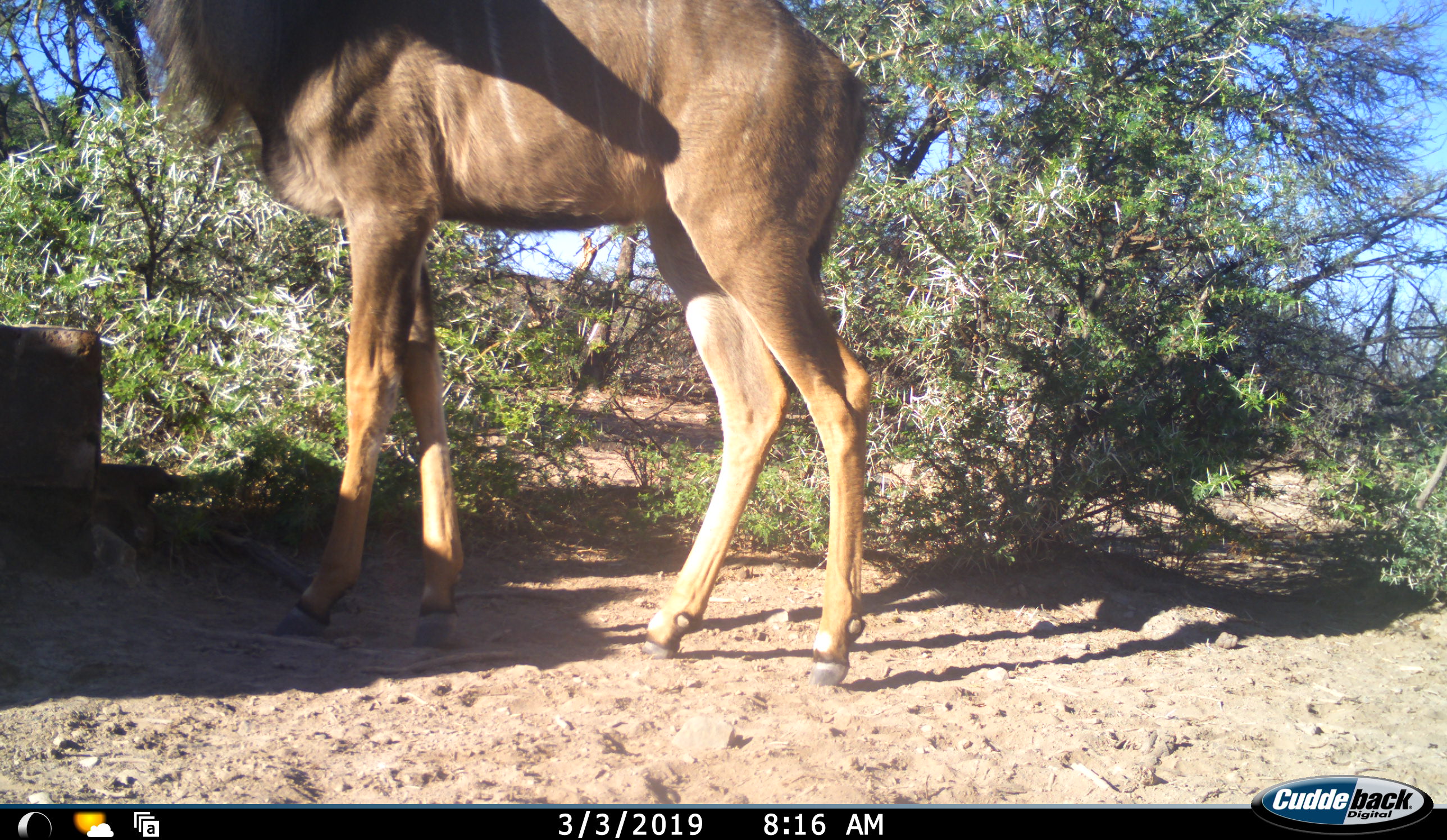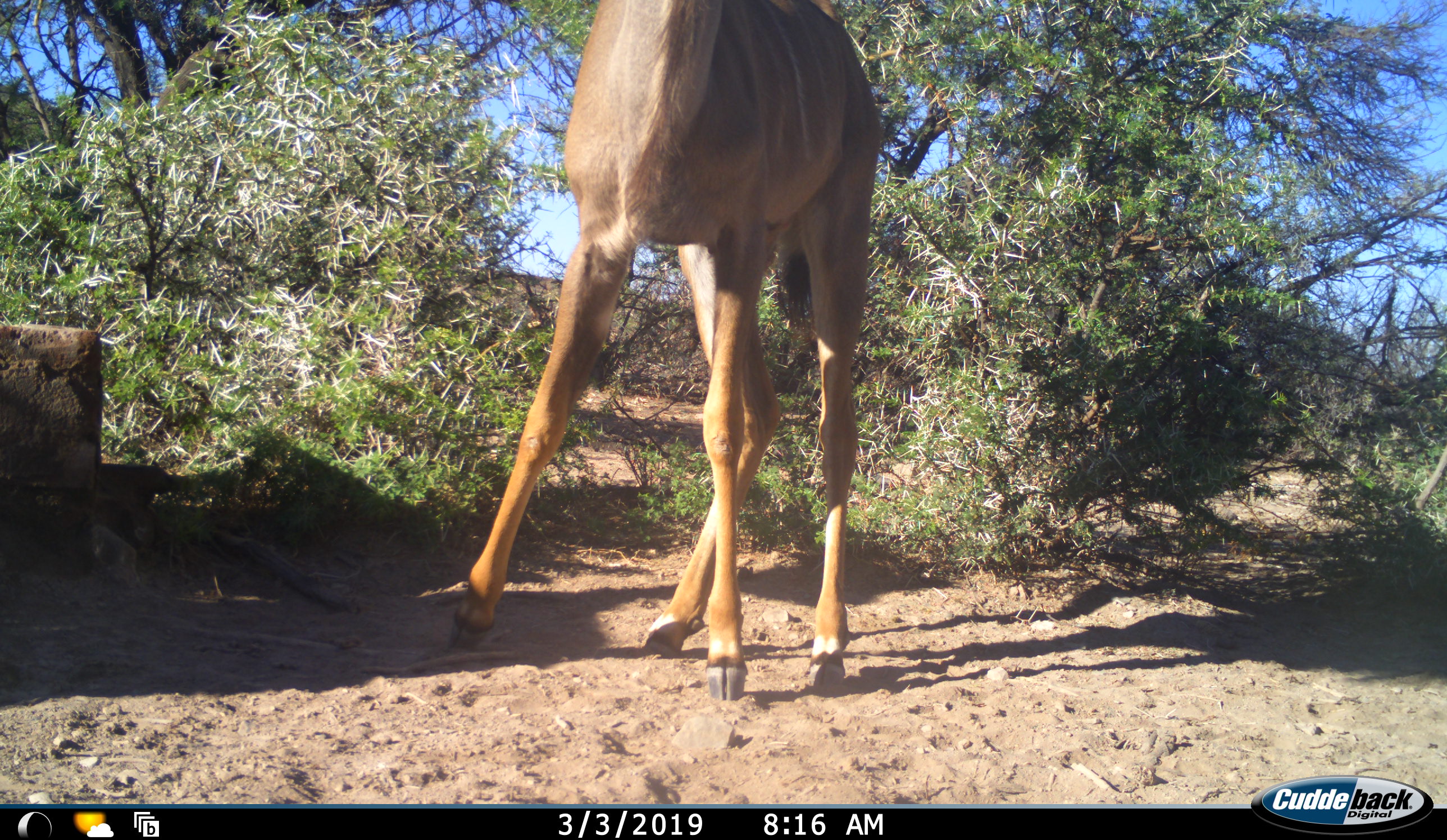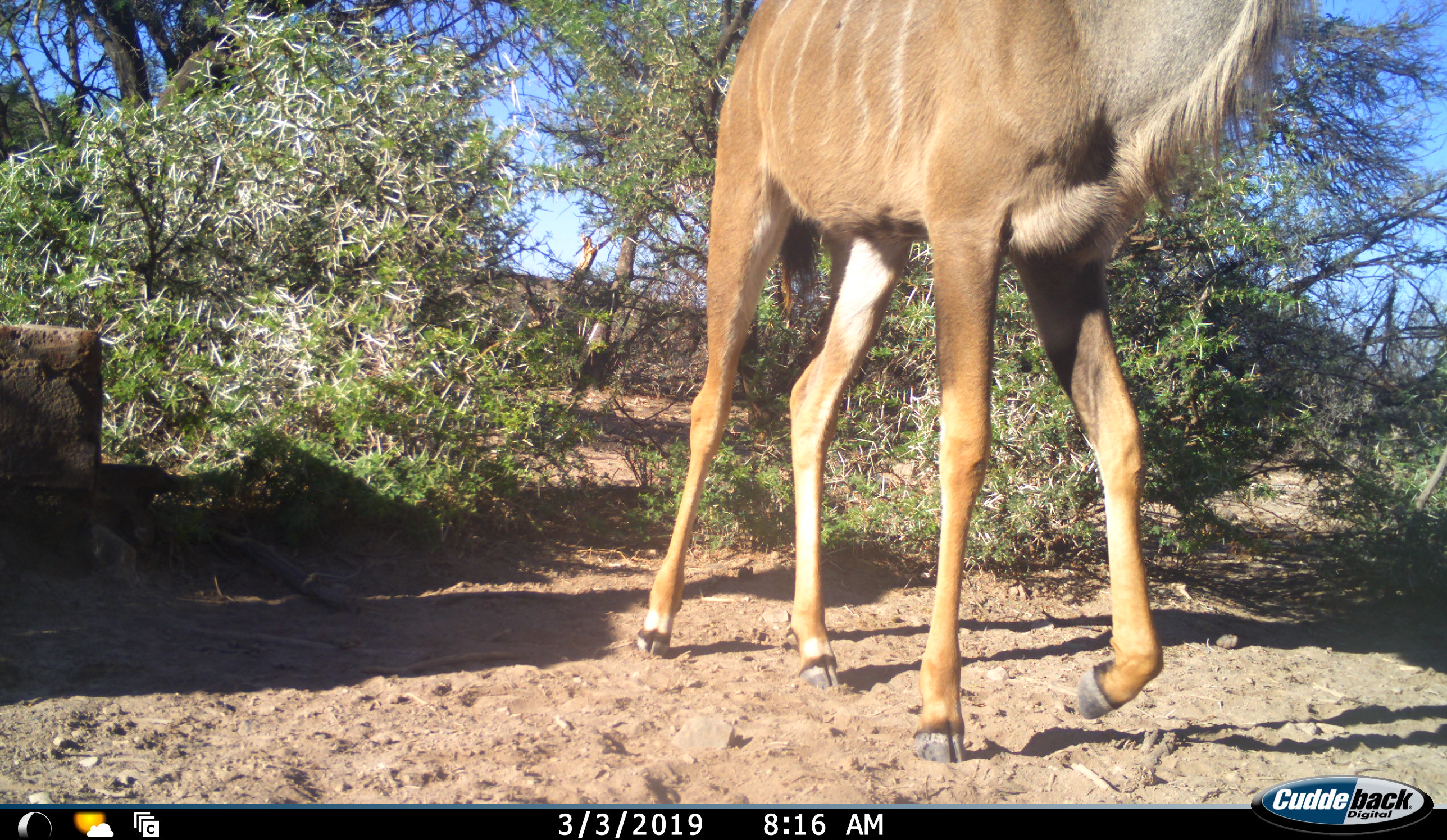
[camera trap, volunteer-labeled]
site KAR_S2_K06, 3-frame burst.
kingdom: Animalia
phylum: Chordata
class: Mammalia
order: Artiodactyla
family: Bovidae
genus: Tragelaphus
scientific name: Tragelaphus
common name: kudu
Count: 1.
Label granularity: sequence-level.